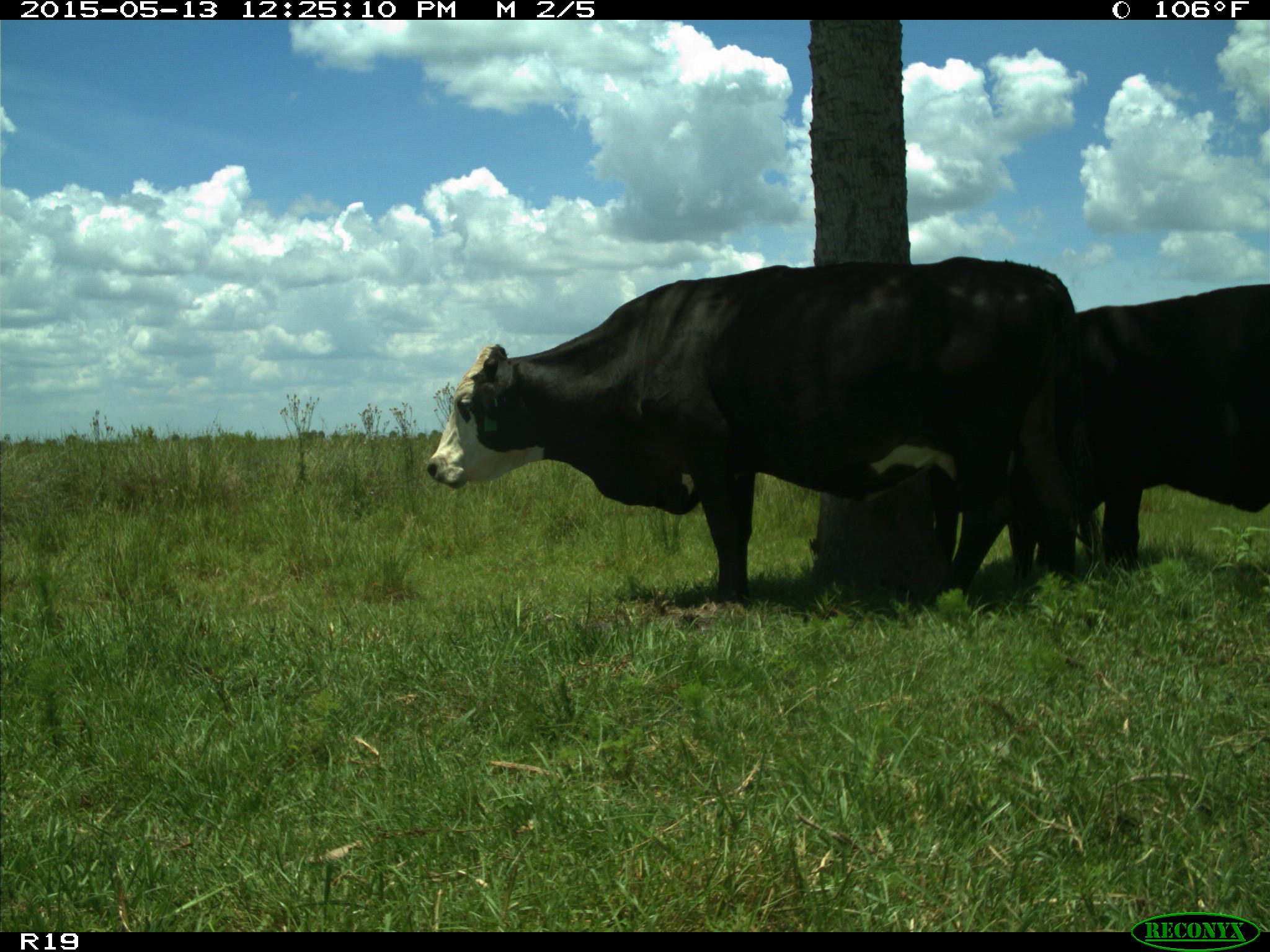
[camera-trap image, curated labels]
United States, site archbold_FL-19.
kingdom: Animalia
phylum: Chordata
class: Mammalia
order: Artiodactyla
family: Bovidae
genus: Bos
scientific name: Bos taurus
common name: domestic cow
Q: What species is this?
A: Bos taurus (domestic cow).